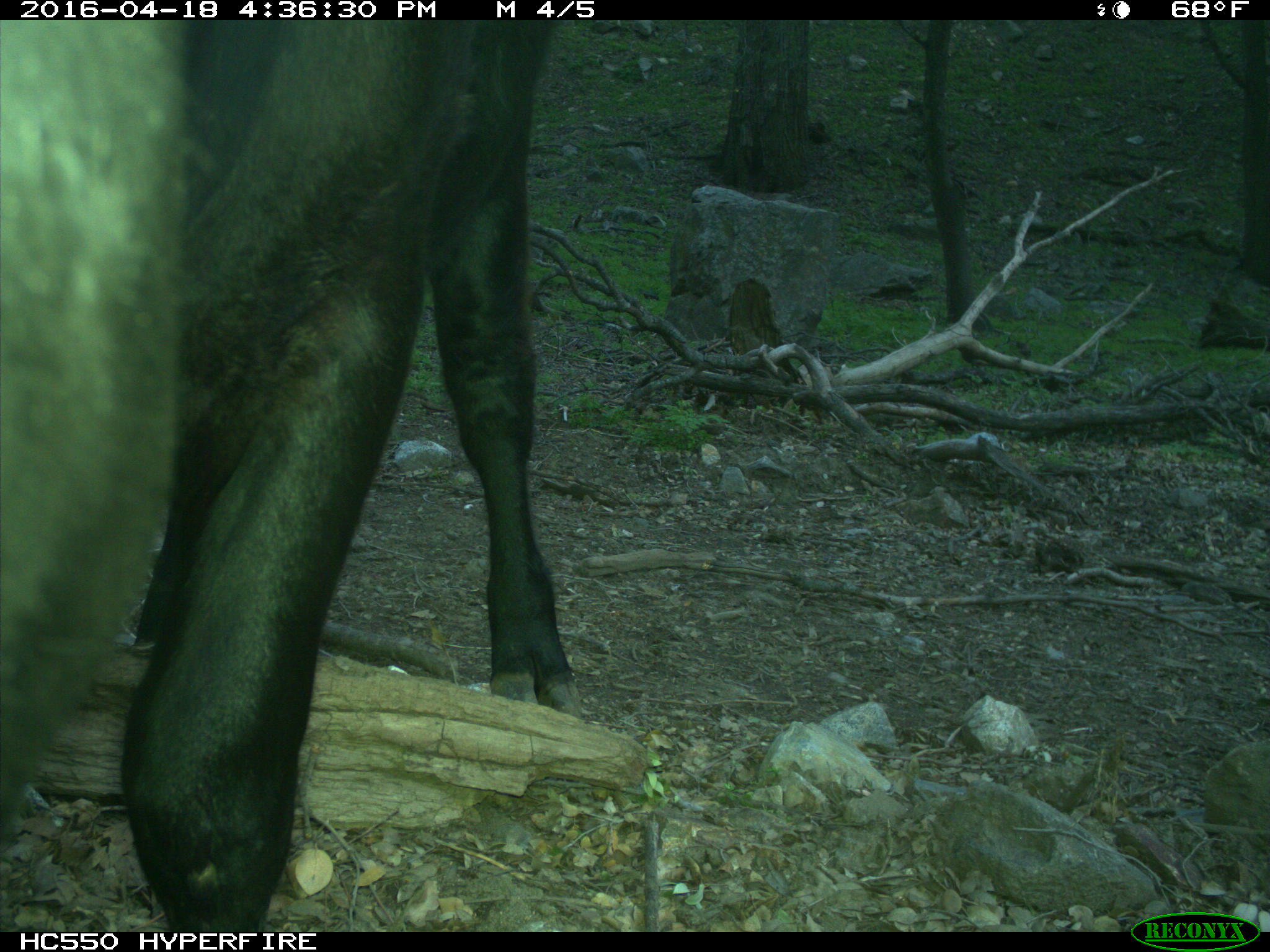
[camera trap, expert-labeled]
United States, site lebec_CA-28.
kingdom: Animalia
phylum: Chordata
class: Mammalia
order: Artiodactyla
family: Bovidae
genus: Bos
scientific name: Bos taurus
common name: domestic cow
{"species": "Bos taurus (domestic cow)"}